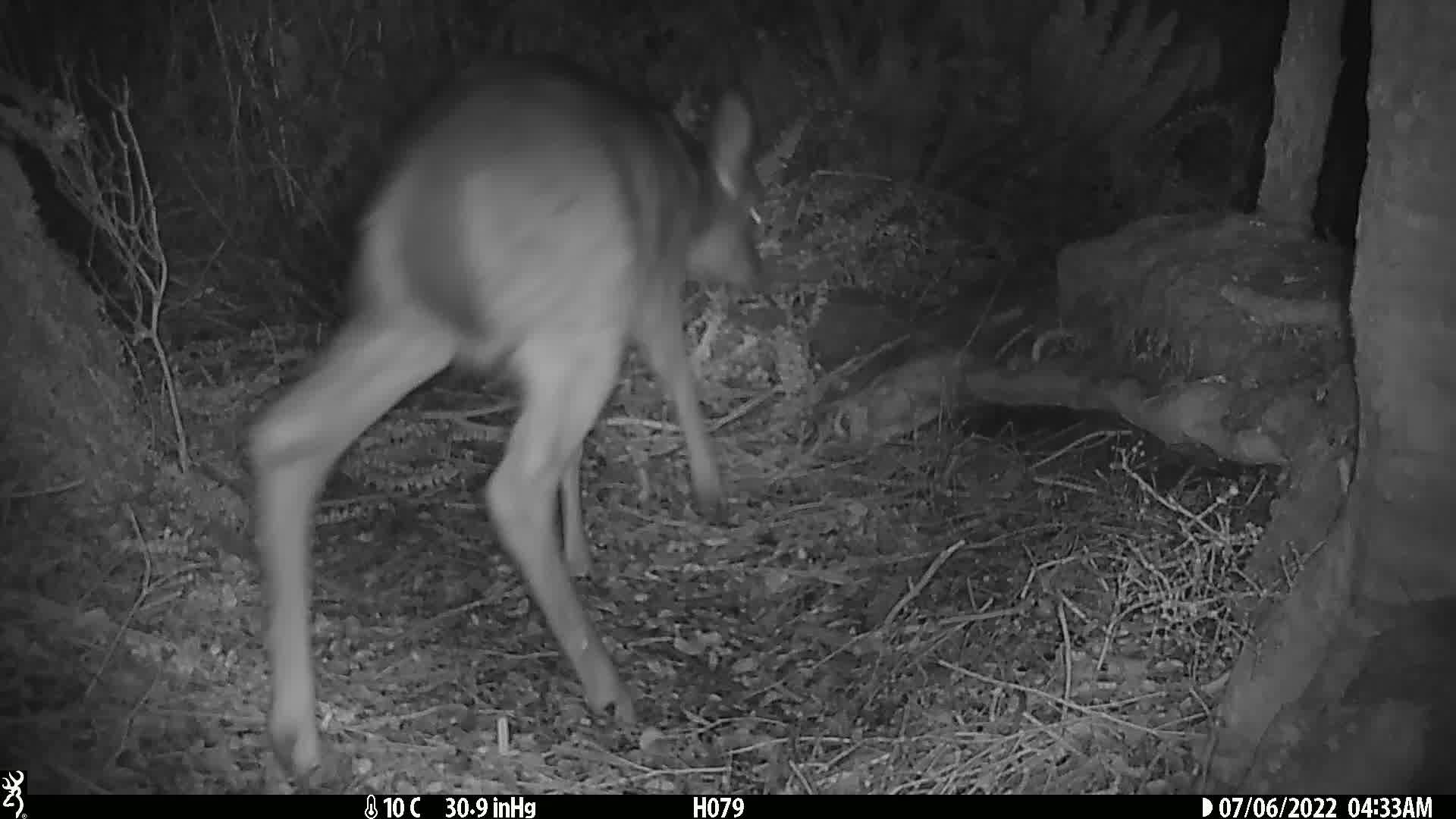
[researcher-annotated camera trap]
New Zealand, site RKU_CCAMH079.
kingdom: Animalia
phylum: Chordata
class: Mammalia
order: Artiodactyla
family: Cervidae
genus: Odocoileus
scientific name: Odocoileus virginianus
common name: white-tailed deer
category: white tailed deer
White tailed deer (white-tailed deer) (Odocoileus virginianus).